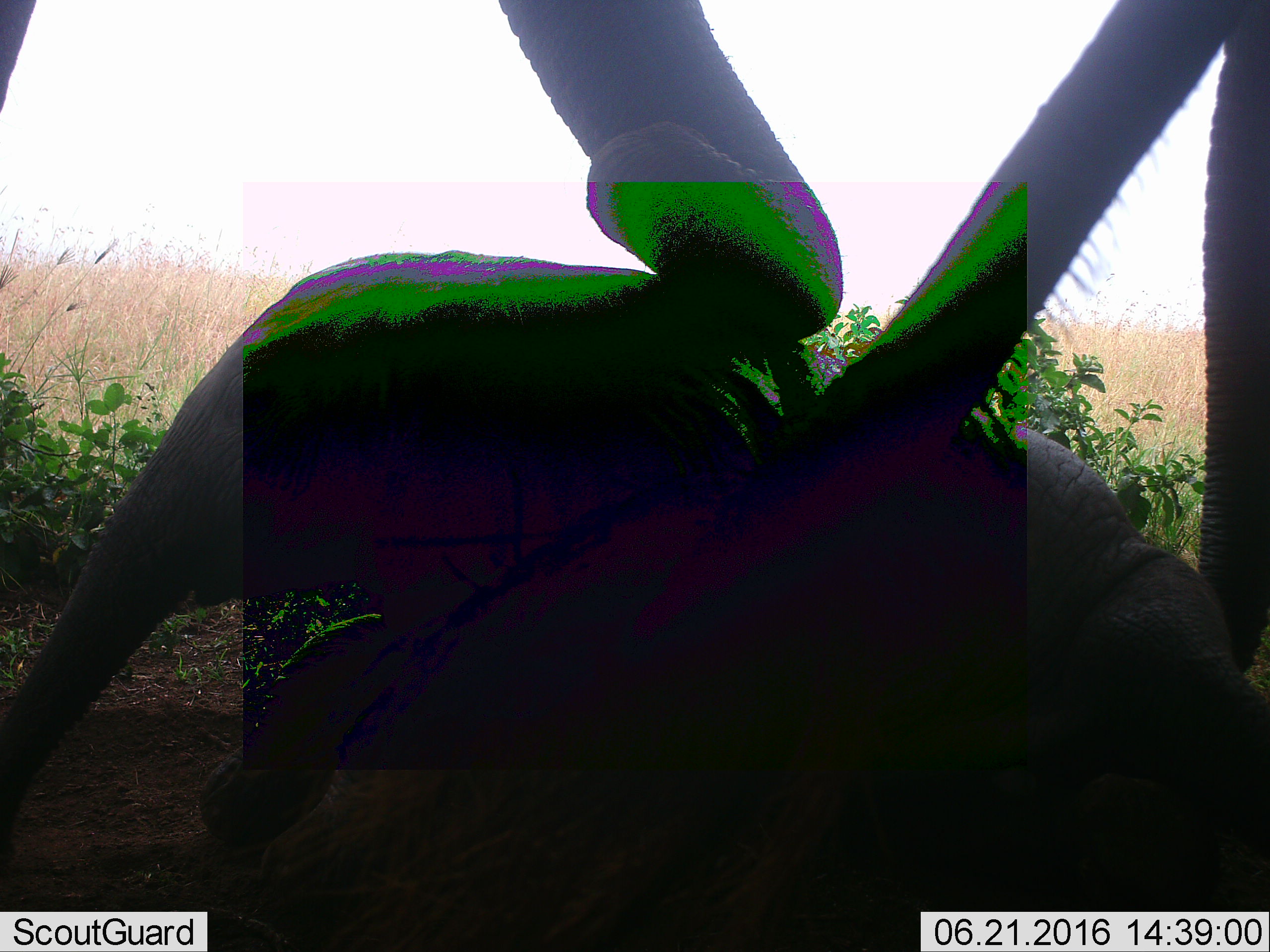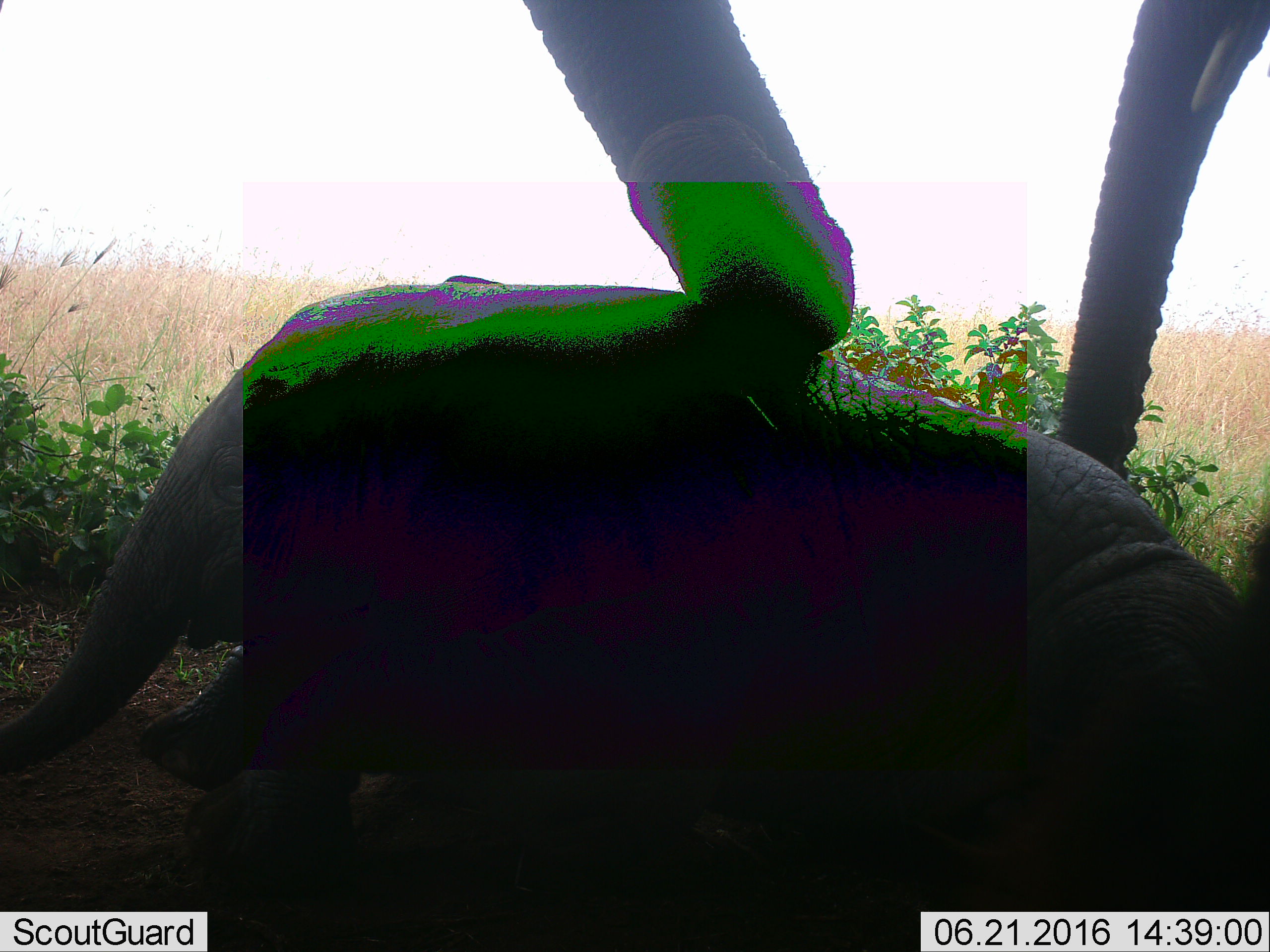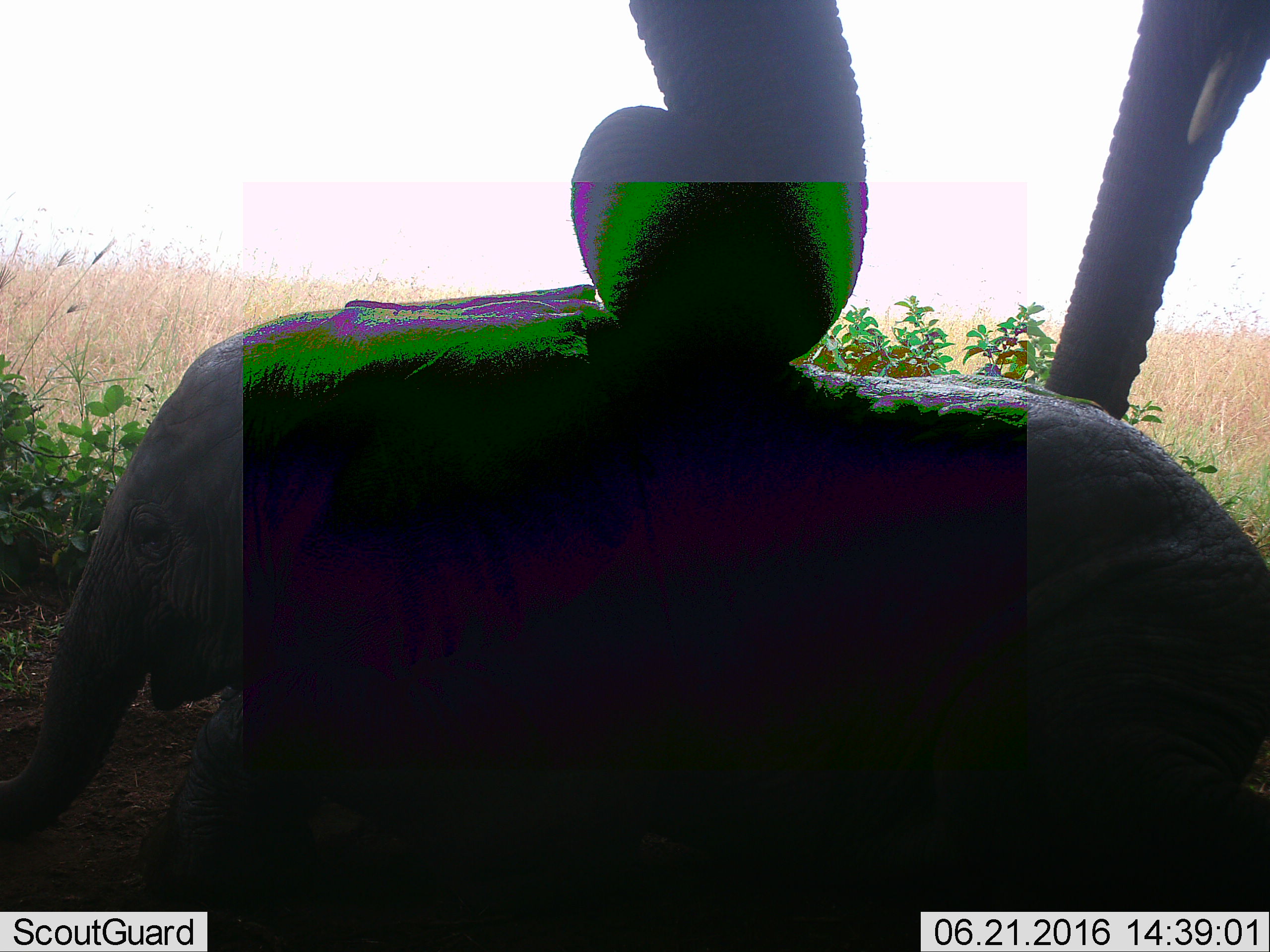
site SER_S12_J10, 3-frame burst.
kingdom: Animalia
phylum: Chordata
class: Mammalia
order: Proboscidea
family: Elephantidae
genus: Loxodonta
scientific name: Loxodonta africana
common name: african bush elephant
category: elephant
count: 3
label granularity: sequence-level